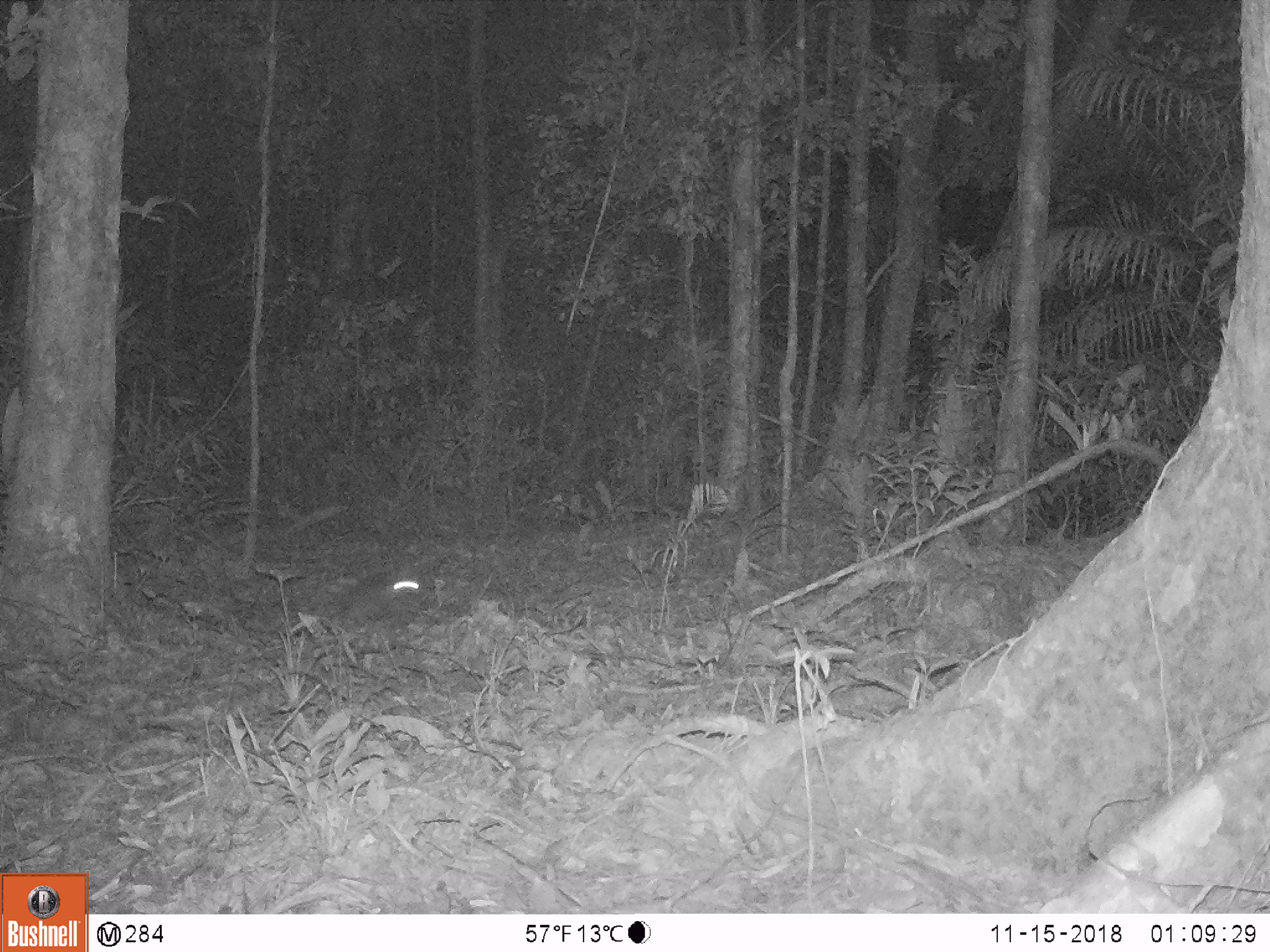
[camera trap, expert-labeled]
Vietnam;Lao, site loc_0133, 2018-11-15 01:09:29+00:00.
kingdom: Animalia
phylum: Chordata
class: Mammalia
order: Rodentia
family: Muridae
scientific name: Muridae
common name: old-world mice and rats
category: unidentified murid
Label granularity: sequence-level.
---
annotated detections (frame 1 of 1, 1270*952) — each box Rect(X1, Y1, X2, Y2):
unidentified murid: Rect(333, 541, 467, 625)